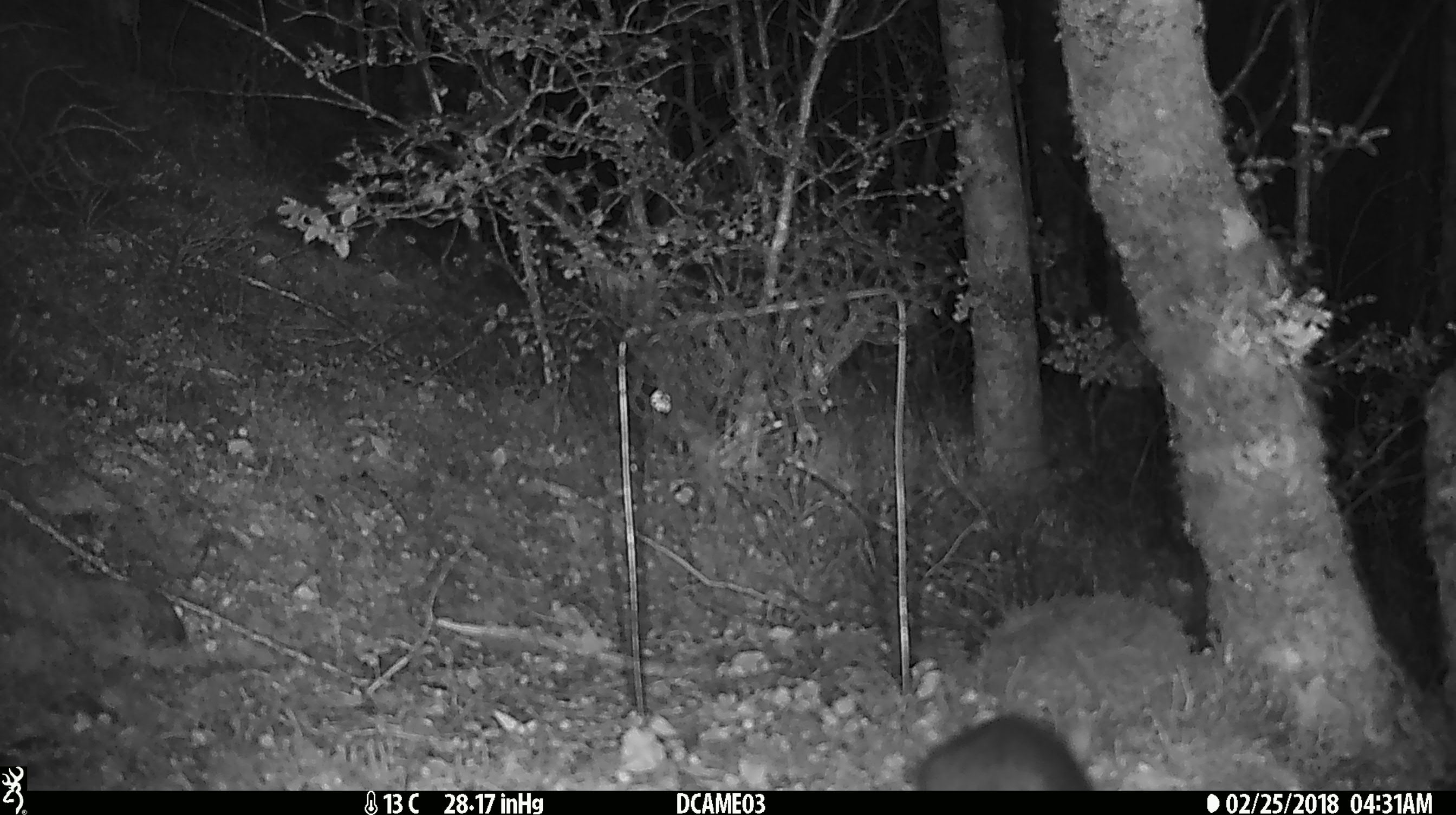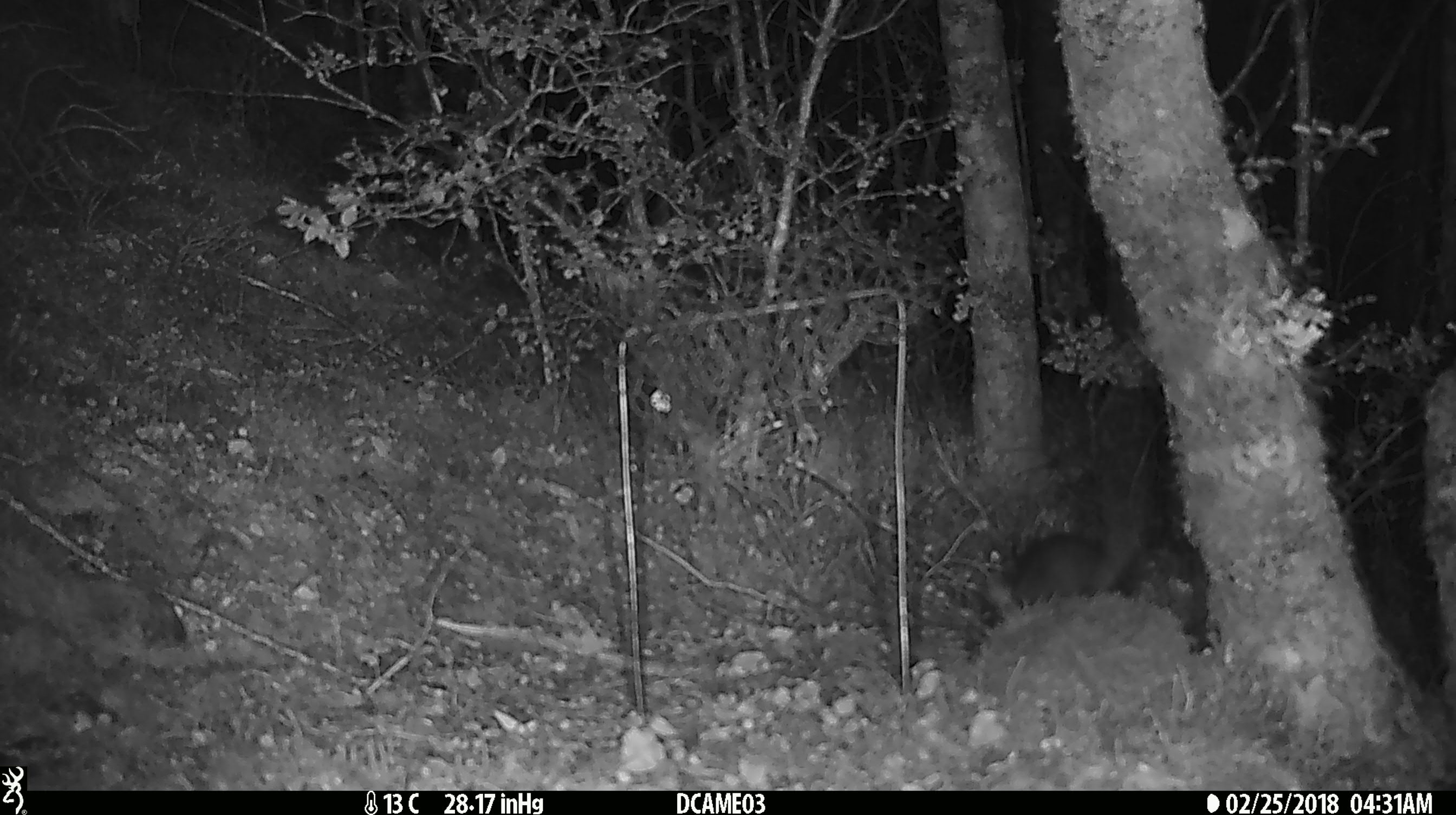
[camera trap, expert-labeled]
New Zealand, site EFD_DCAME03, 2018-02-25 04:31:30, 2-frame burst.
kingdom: Animalia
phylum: Chordata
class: Mammalia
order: Rodentia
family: Muridae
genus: Rattus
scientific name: Rattus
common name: rat